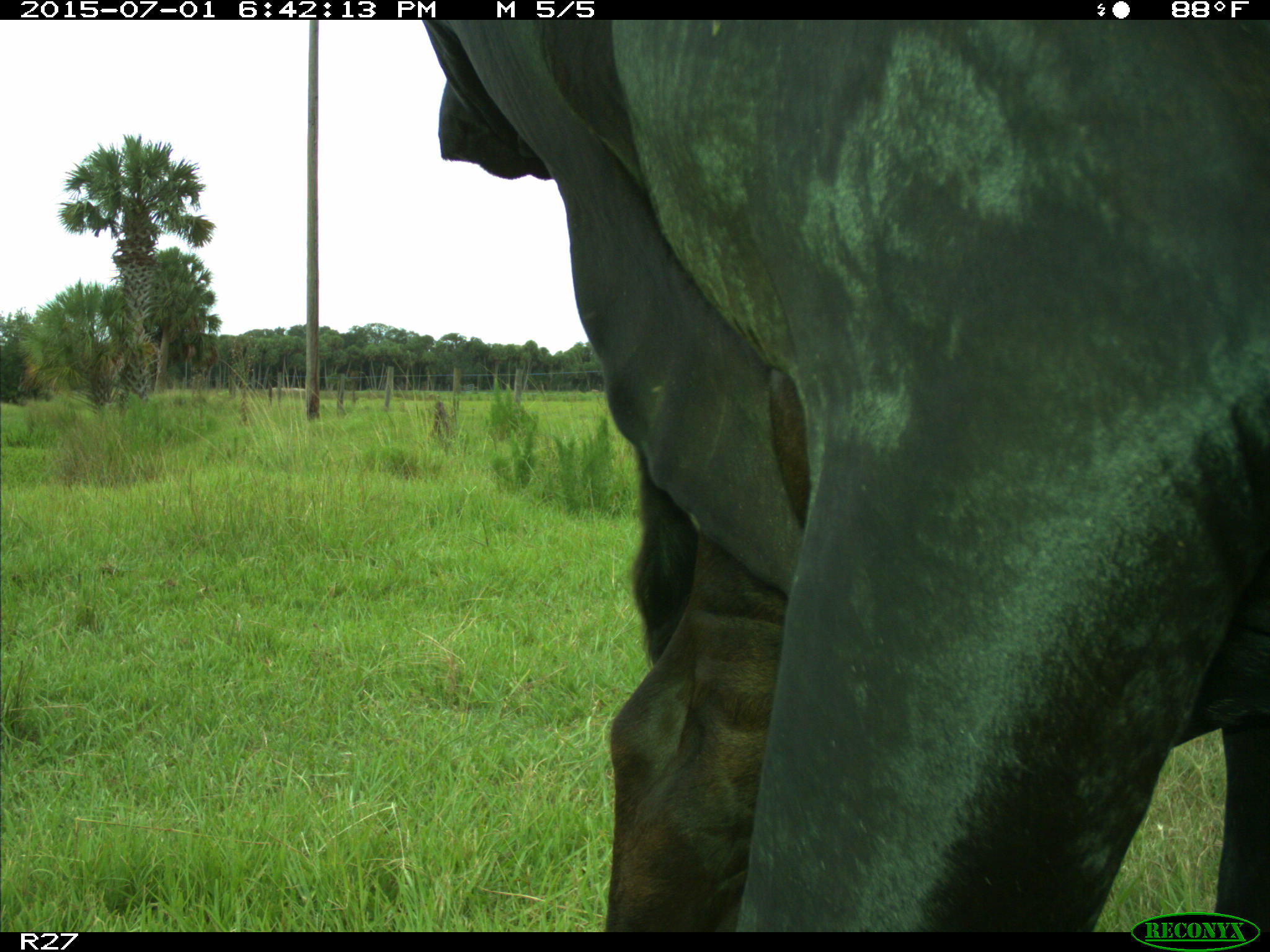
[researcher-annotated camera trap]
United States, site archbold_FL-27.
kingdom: Animalia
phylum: Chordata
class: Mammalia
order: Artiodactyla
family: Bovidae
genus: Bos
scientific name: Bos taurus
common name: domestic cow